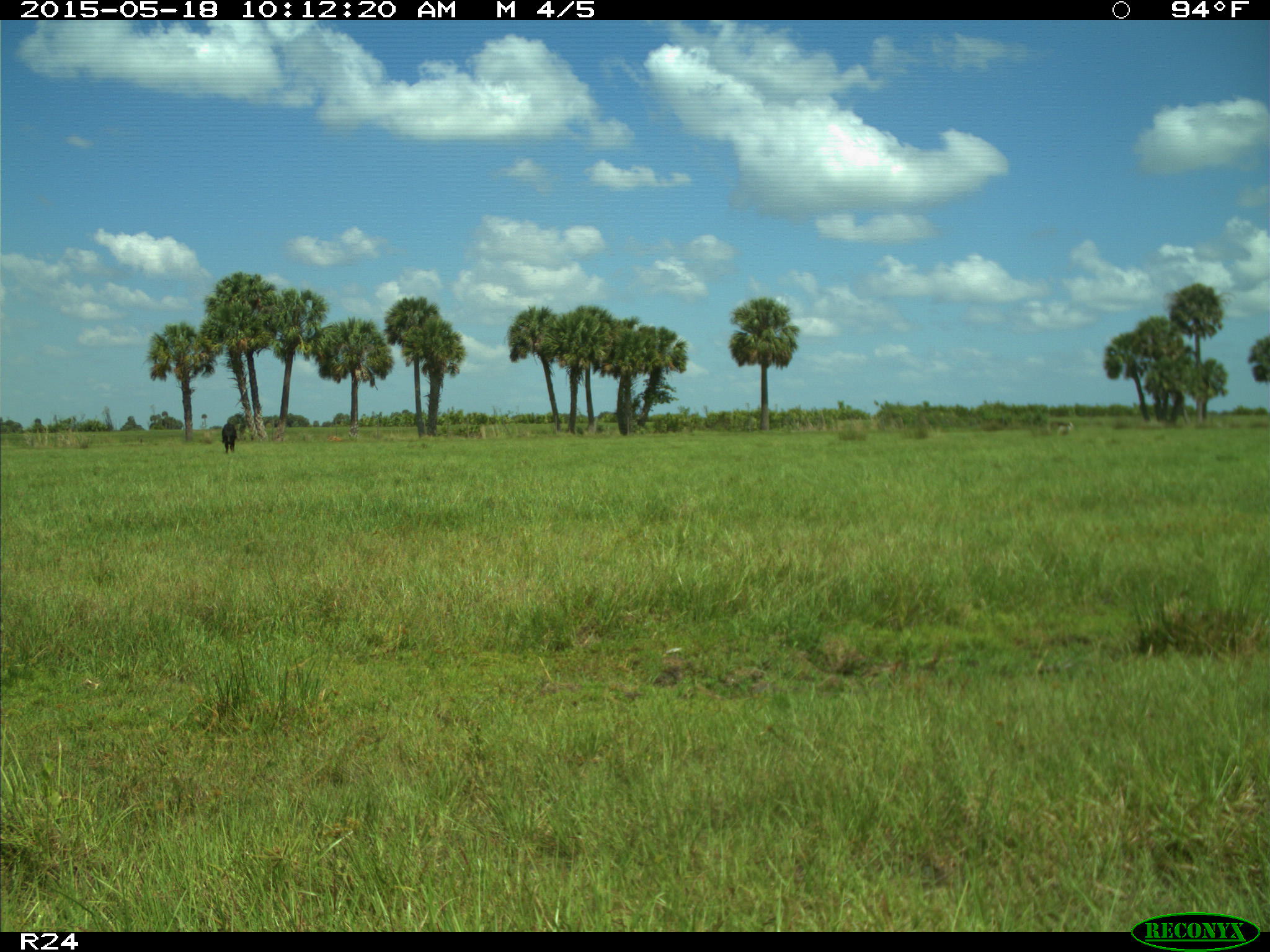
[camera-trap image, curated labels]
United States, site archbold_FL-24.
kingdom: Animalia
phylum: Chordata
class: Mammalia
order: Artiodactyla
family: Bovidae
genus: Bos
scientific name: Bos taurus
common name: domestic cow